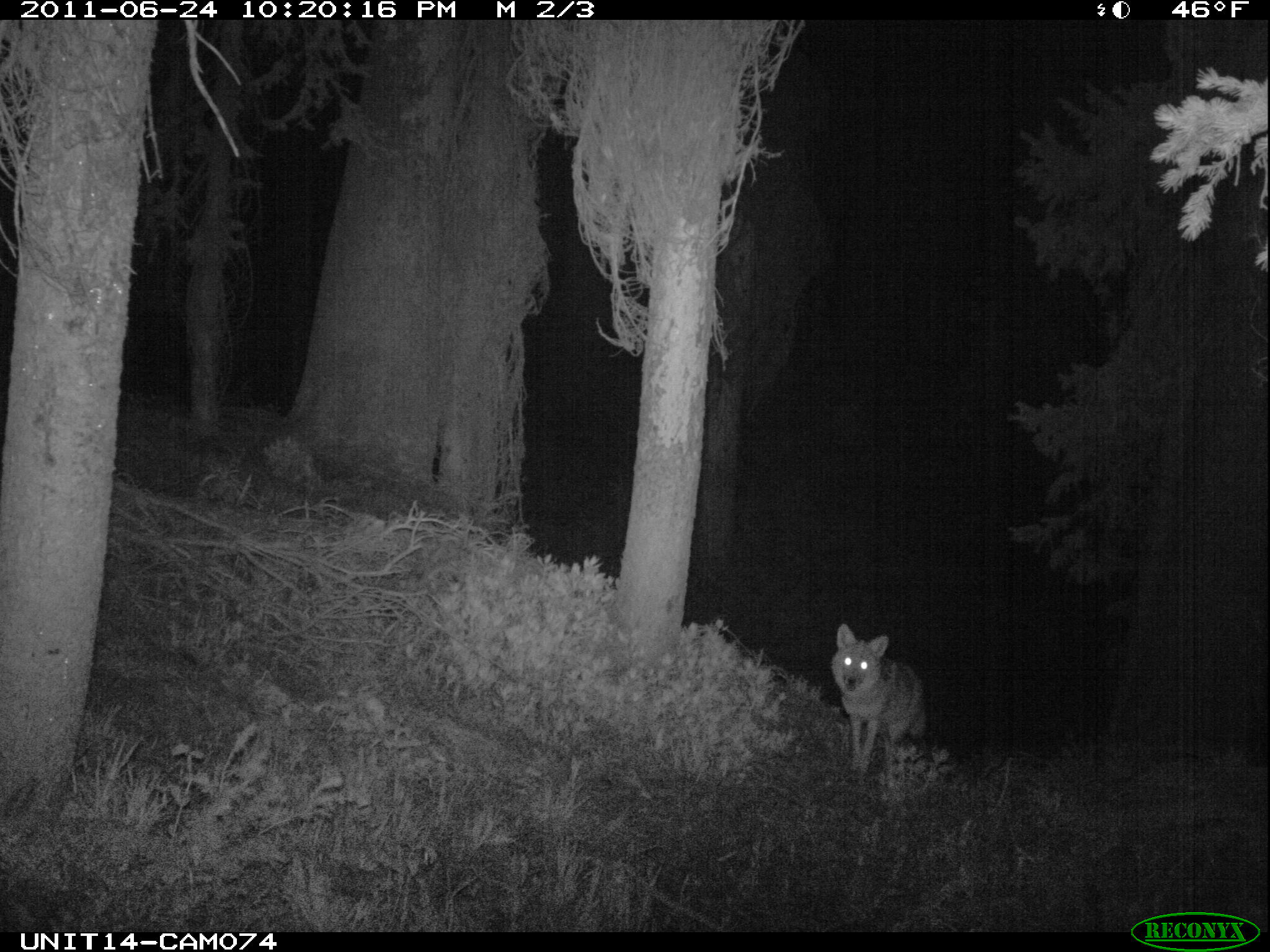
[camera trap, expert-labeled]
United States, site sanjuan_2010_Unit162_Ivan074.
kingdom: Animalia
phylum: Chordata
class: Mammalia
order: Carnivora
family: Canidae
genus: Canis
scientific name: Canis latrans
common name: coyote